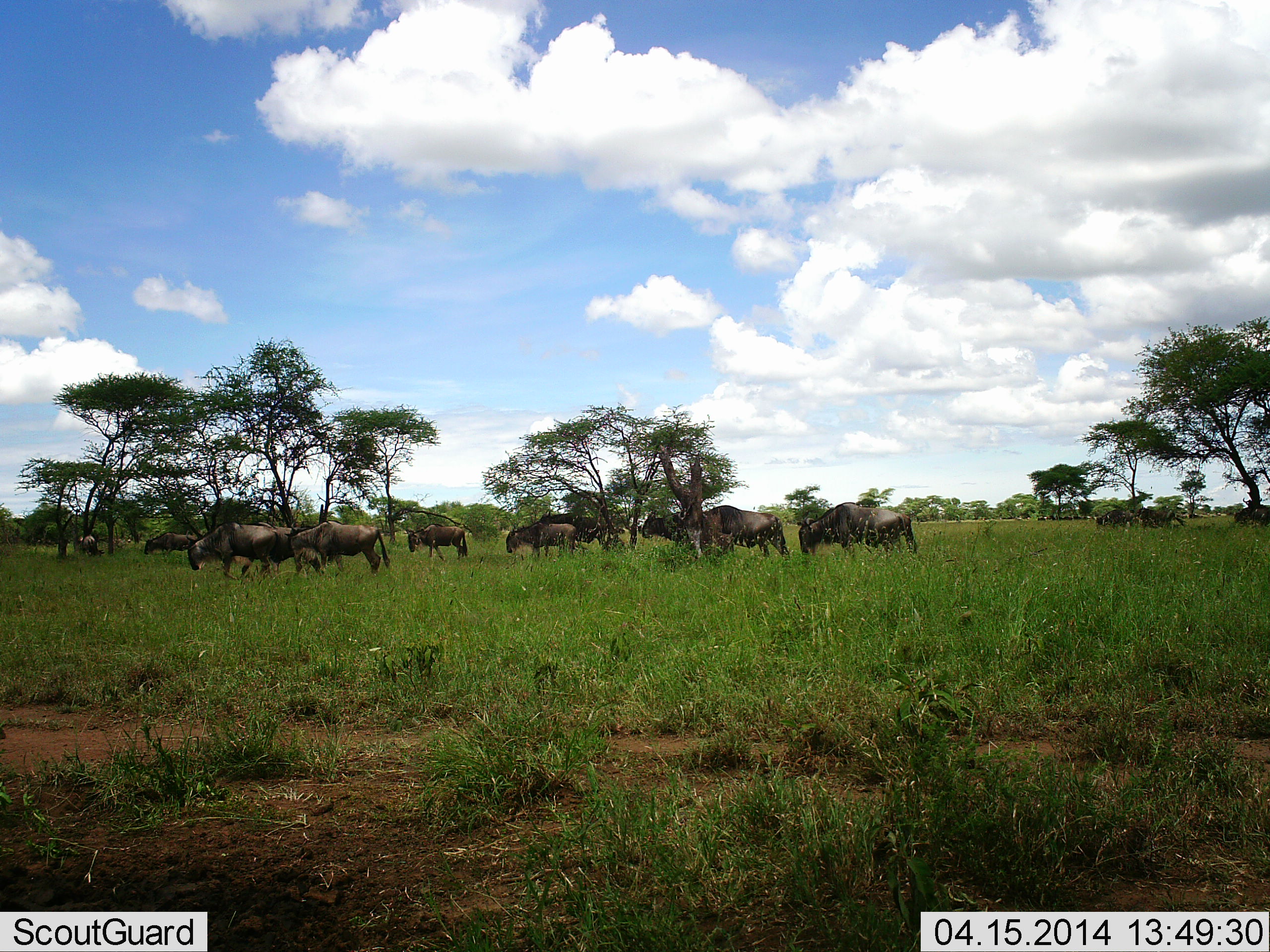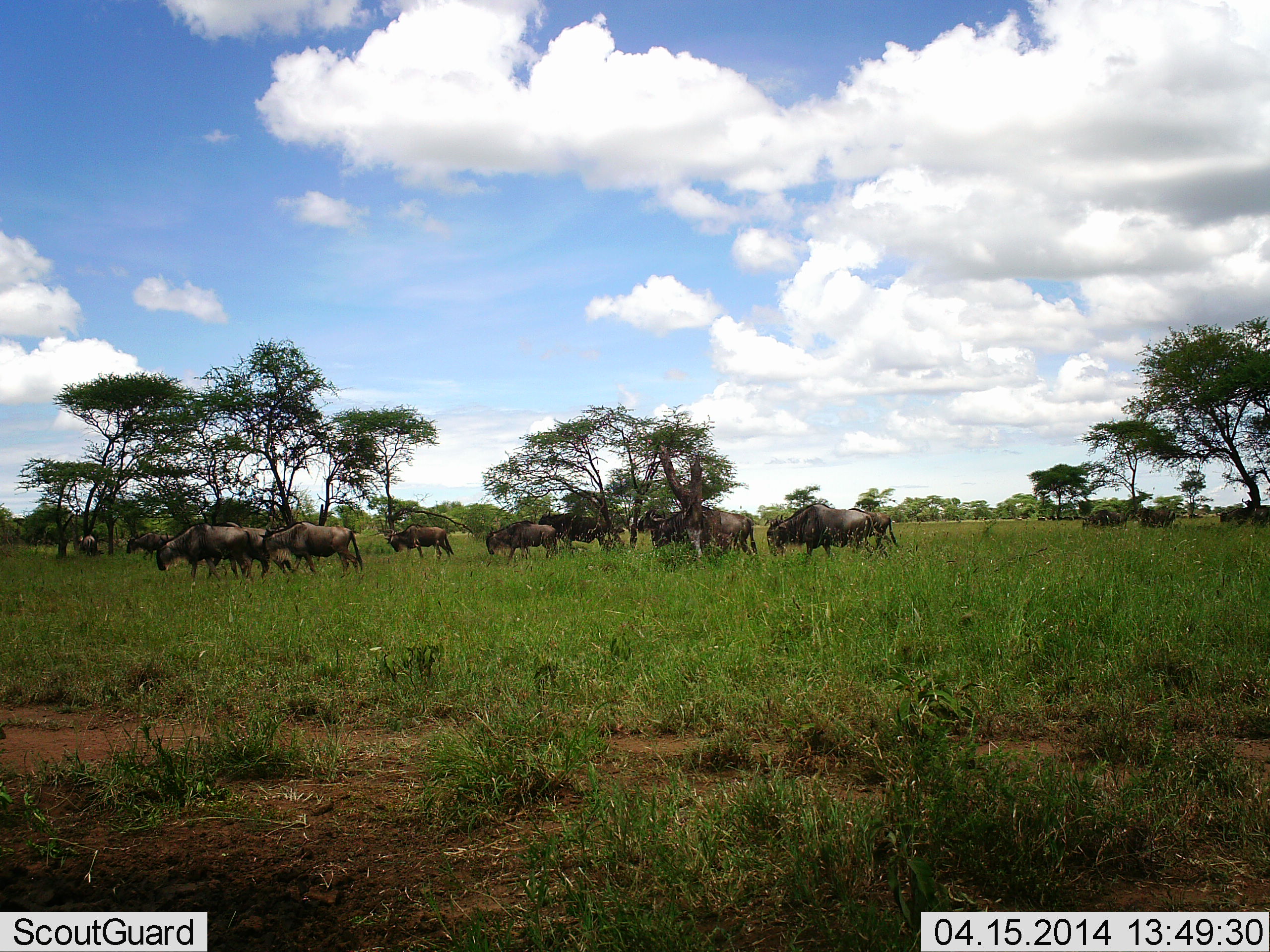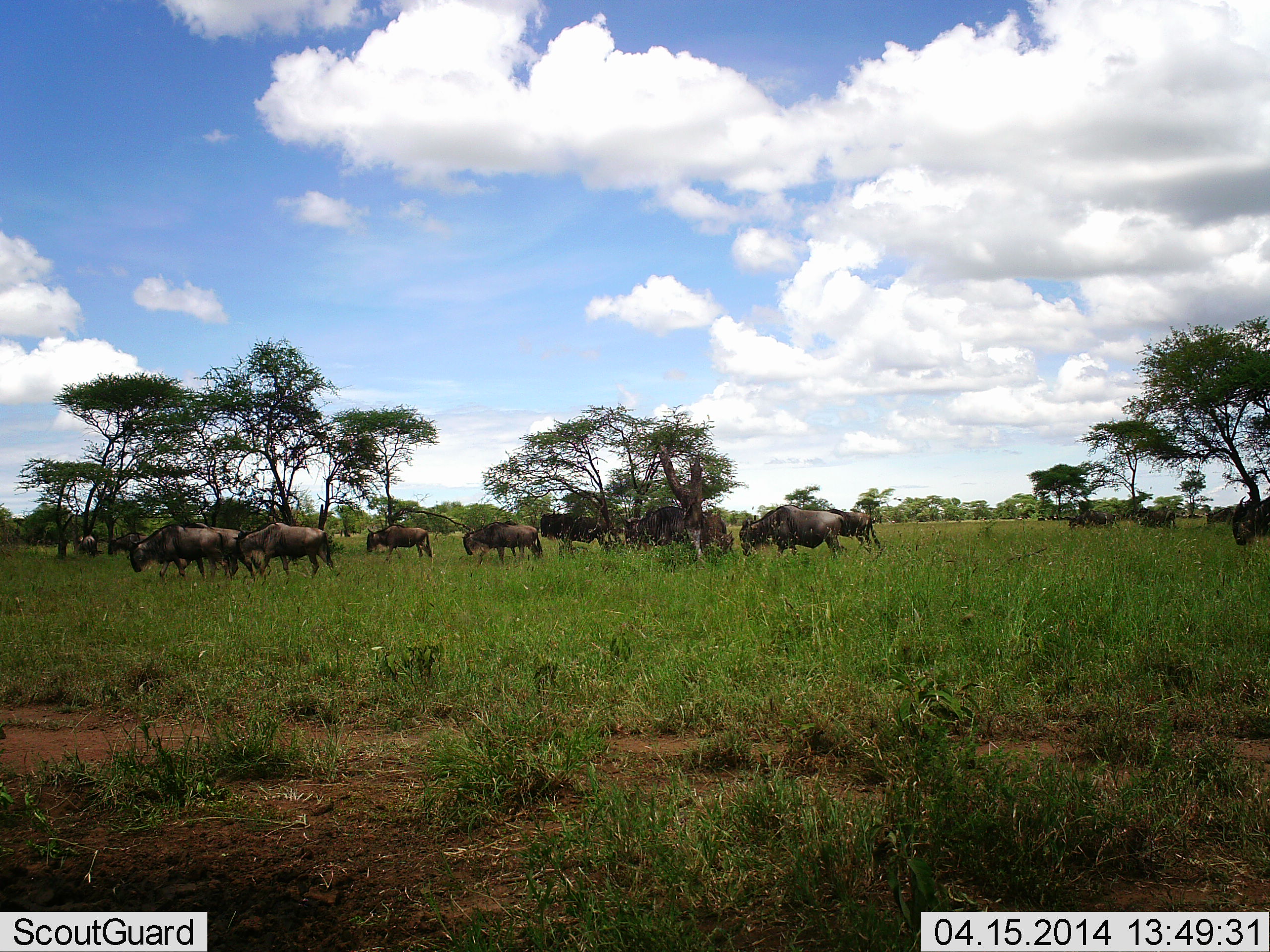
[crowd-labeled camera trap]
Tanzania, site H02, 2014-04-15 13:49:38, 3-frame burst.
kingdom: Animalia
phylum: Chordata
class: Mammalia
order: Artiodactyla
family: Bovidae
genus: Connochaetes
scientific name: Connochaetes taurinus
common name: blue wildebeest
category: wildebeest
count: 11-50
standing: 0%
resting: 0%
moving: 100%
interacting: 0%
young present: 0%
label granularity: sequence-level